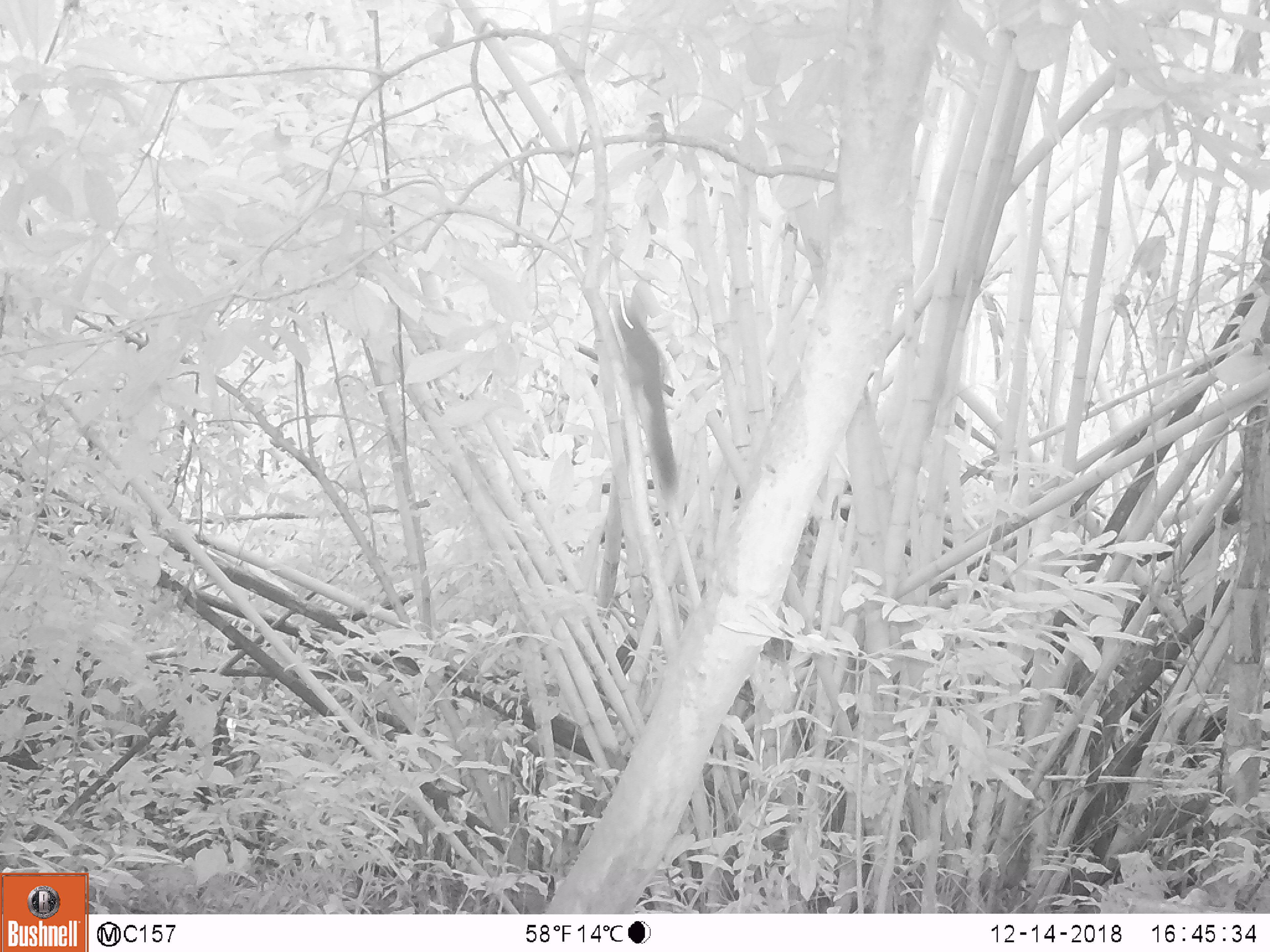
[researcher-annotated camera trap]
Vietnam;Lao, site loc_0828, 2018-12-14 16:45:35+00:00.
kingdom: Animalia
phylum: Chordata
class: Mammalia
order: Rodentia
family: Sciuridae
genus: Sciurus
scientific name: Sciurus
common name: squirrel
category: unidentified squirrel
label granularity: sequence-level